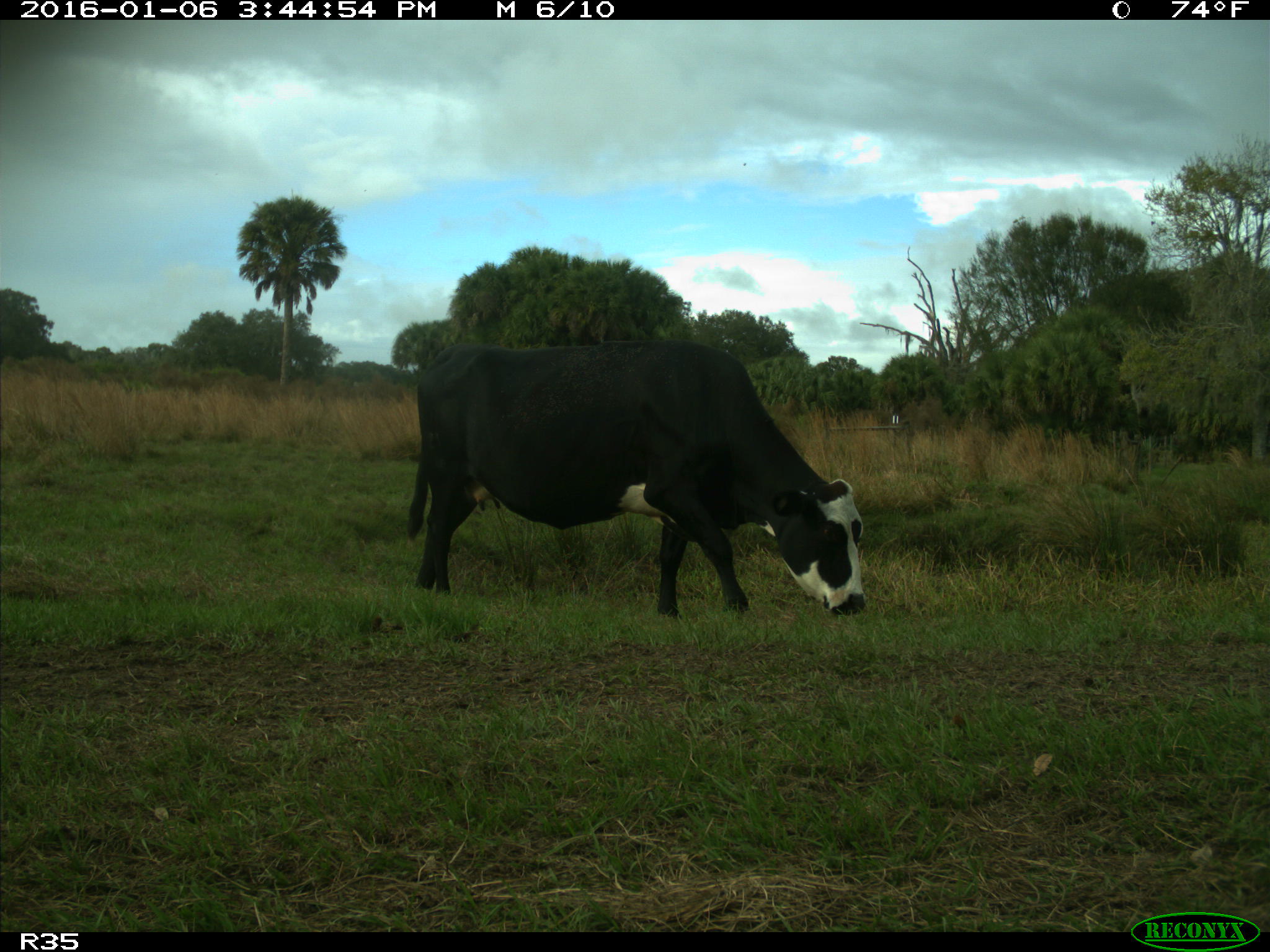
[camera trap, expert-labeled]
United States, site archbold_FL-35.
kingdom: Animalia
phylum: Chordata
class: Mammalia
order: Artiodactyla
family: Bovidae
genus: Bos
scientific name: Bos taurus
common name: domestic cow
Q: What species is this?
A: Bos taurus (domestic cow).